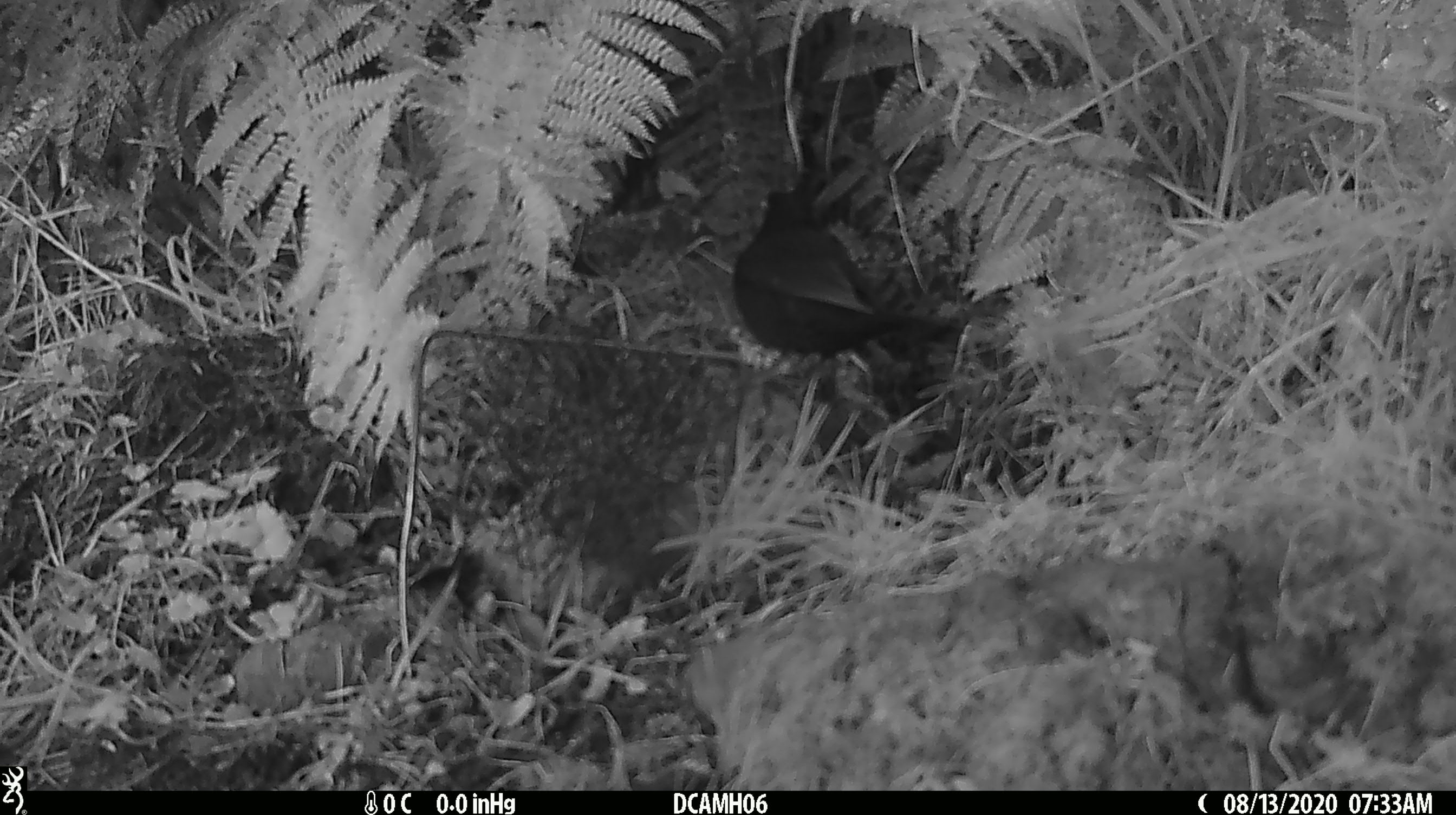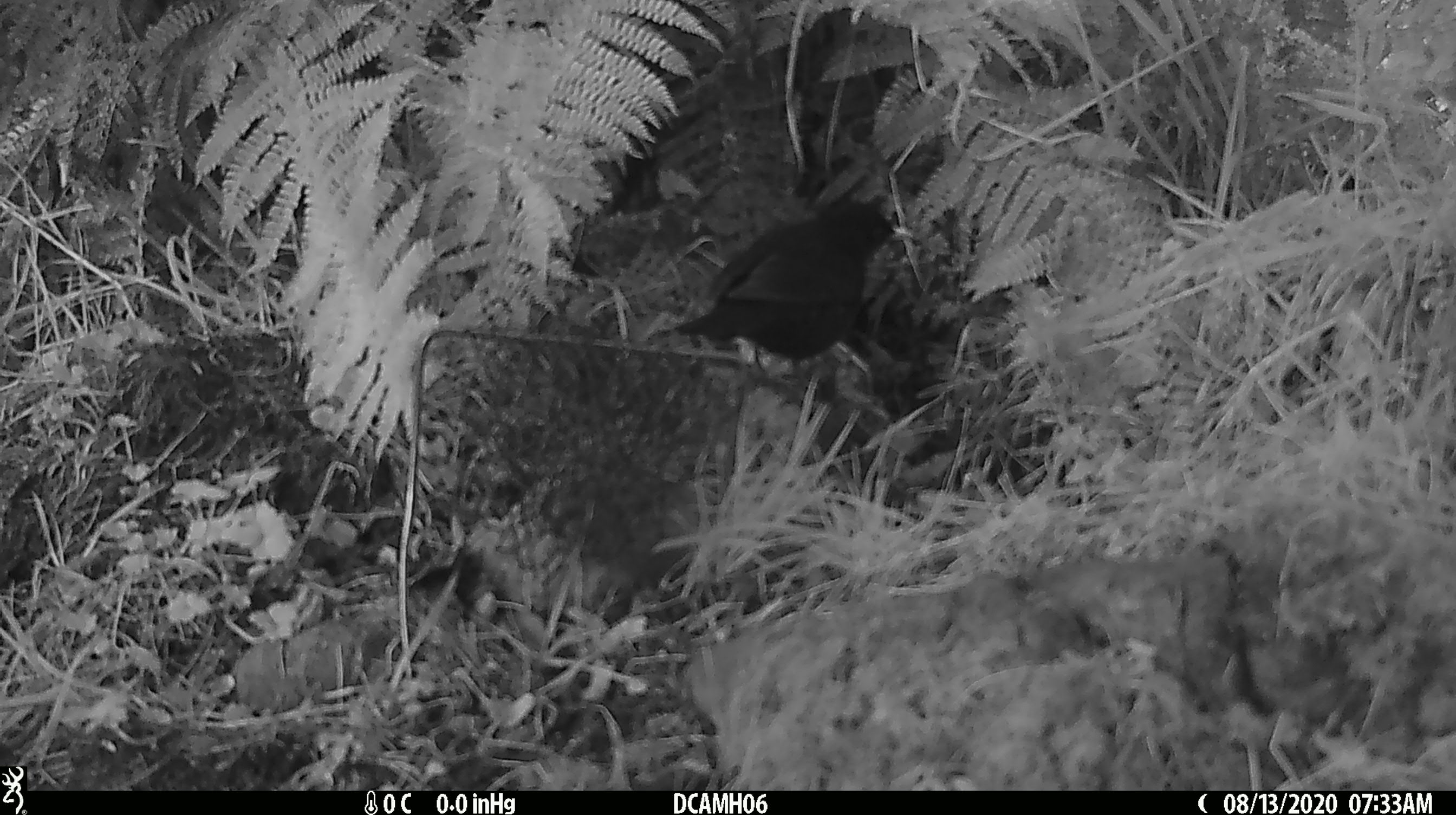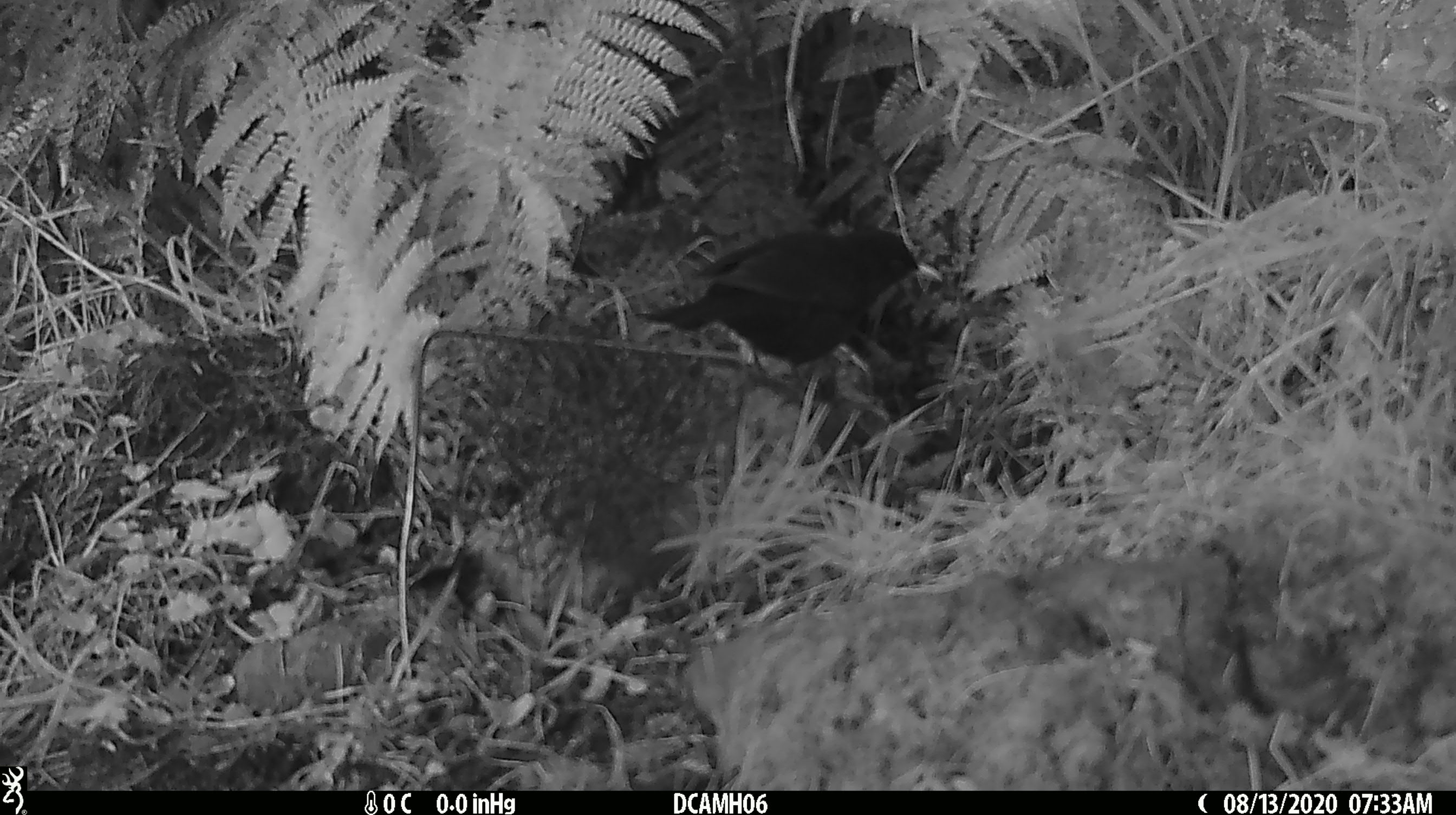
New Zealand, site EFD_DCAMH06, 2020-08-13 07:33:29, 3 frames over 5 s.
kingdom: Animalia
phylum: Chordata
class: Aves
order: Passeriformes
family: Turdidae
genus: Turdus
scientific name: Turdus merula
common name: eurasian blackbird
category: blackbird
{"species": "blackbird (eurasian blackbird) (Turdus merula)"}